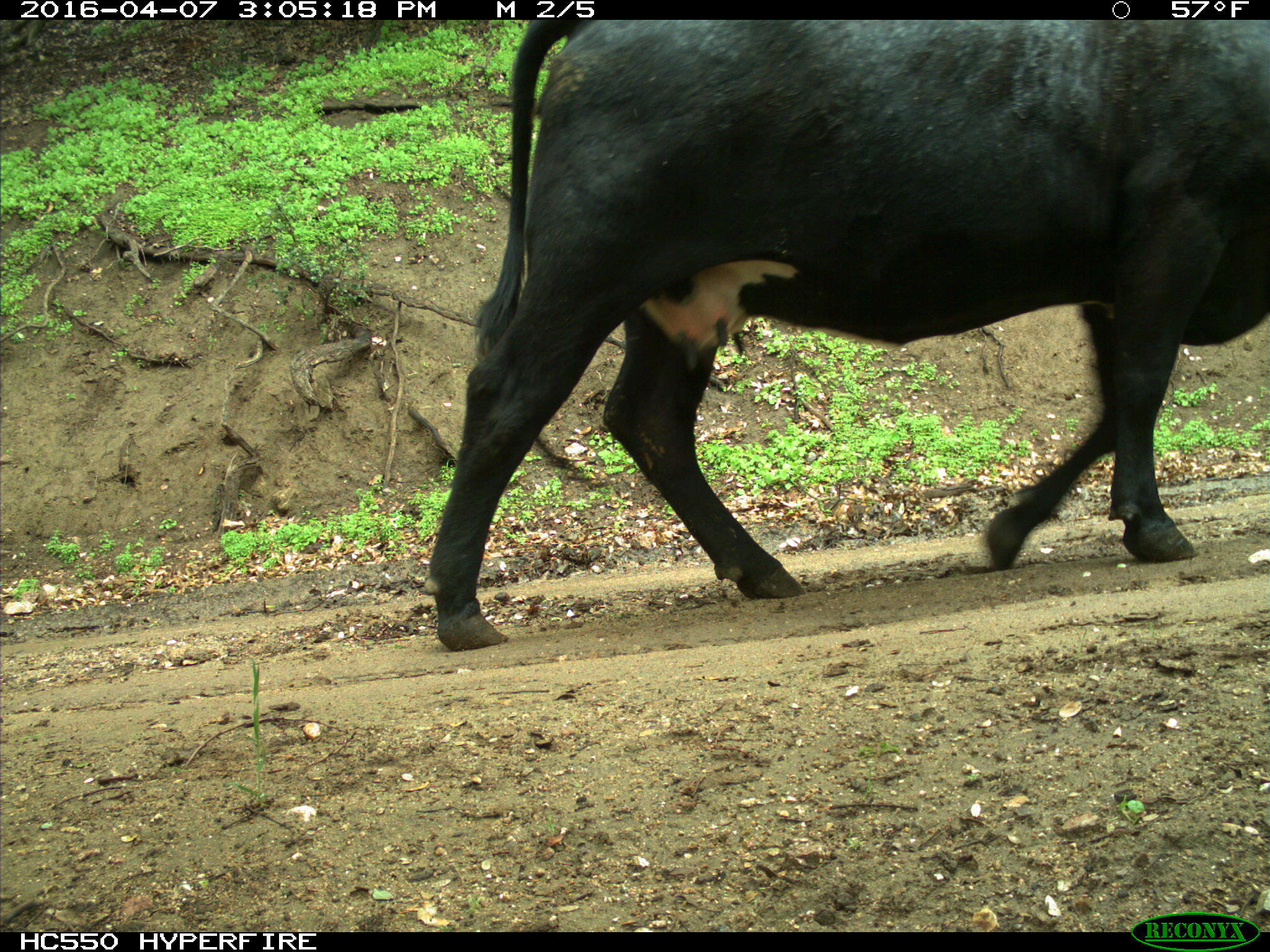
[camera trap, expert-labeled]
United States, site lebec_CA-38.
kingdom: Animalia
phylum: Chordata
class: Mammalia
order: Artiodactyla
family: Bovidae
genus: Bos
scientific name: Bos taurus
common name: domestic cow